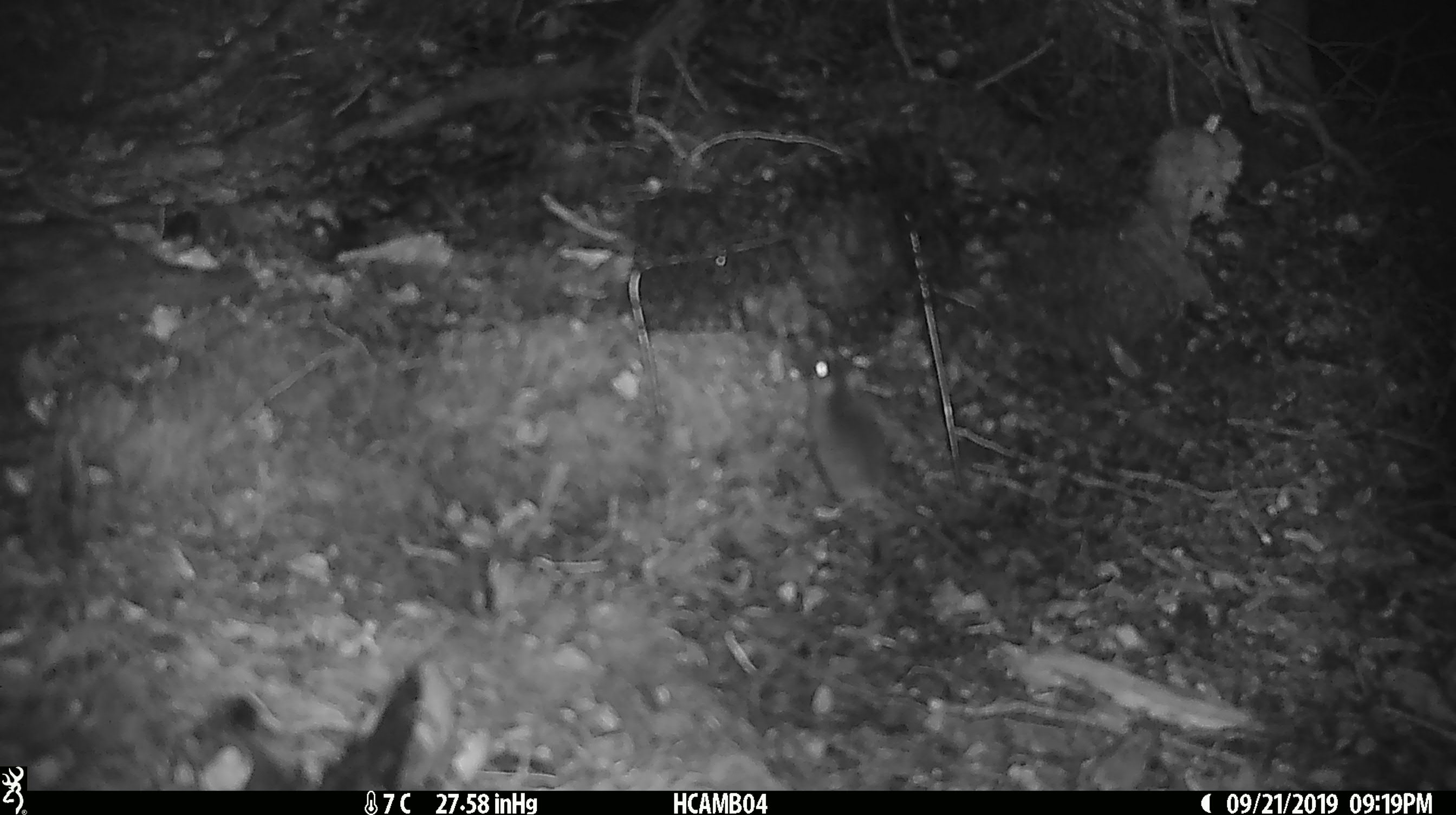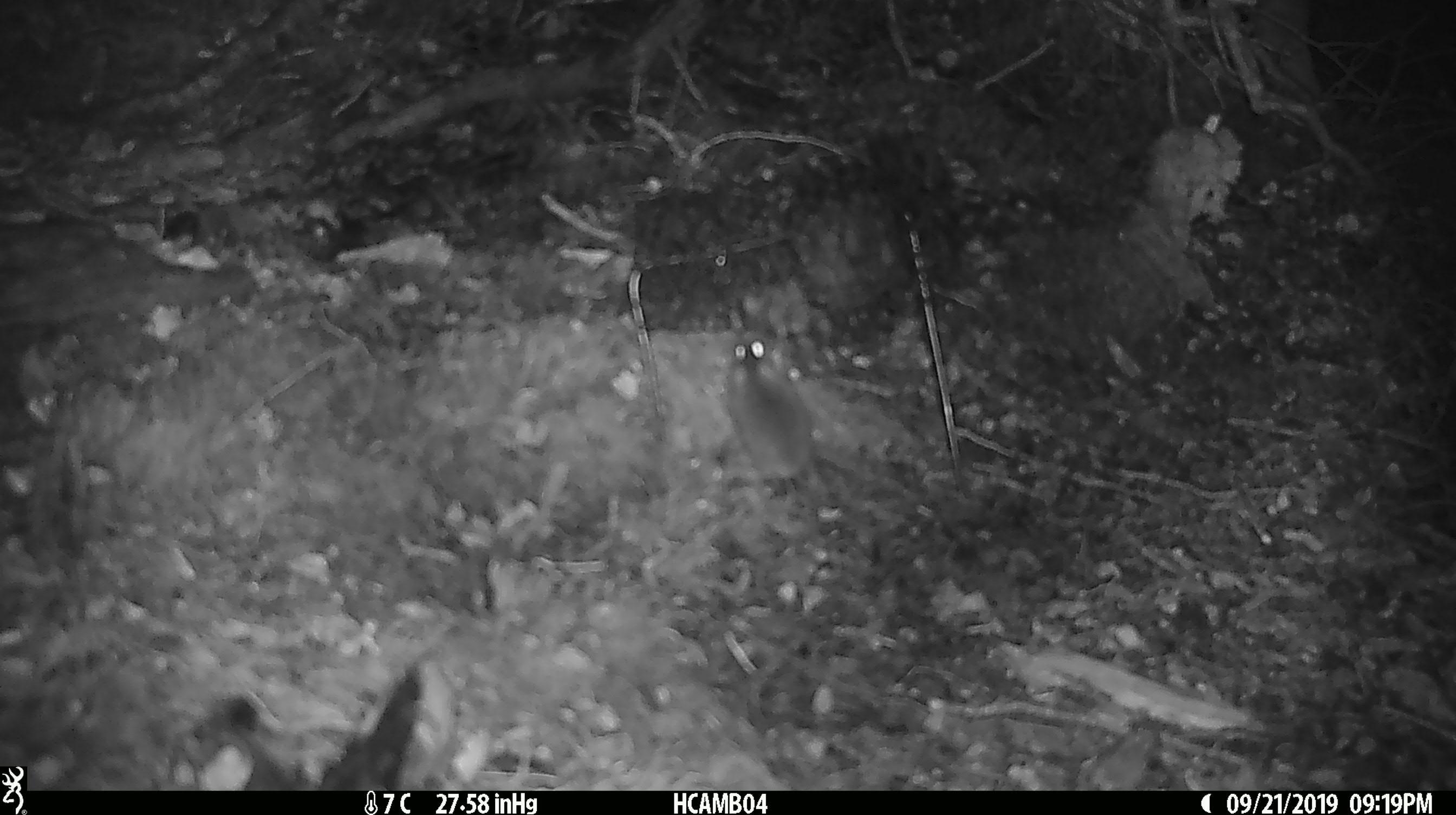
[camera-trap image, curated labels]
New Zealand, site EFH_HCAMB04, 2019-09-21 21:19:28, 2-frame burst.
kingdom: Animalia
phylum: Chordata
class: Mammalia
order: Rodentia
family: Muridae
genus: Mus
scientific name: Mus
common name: mouse